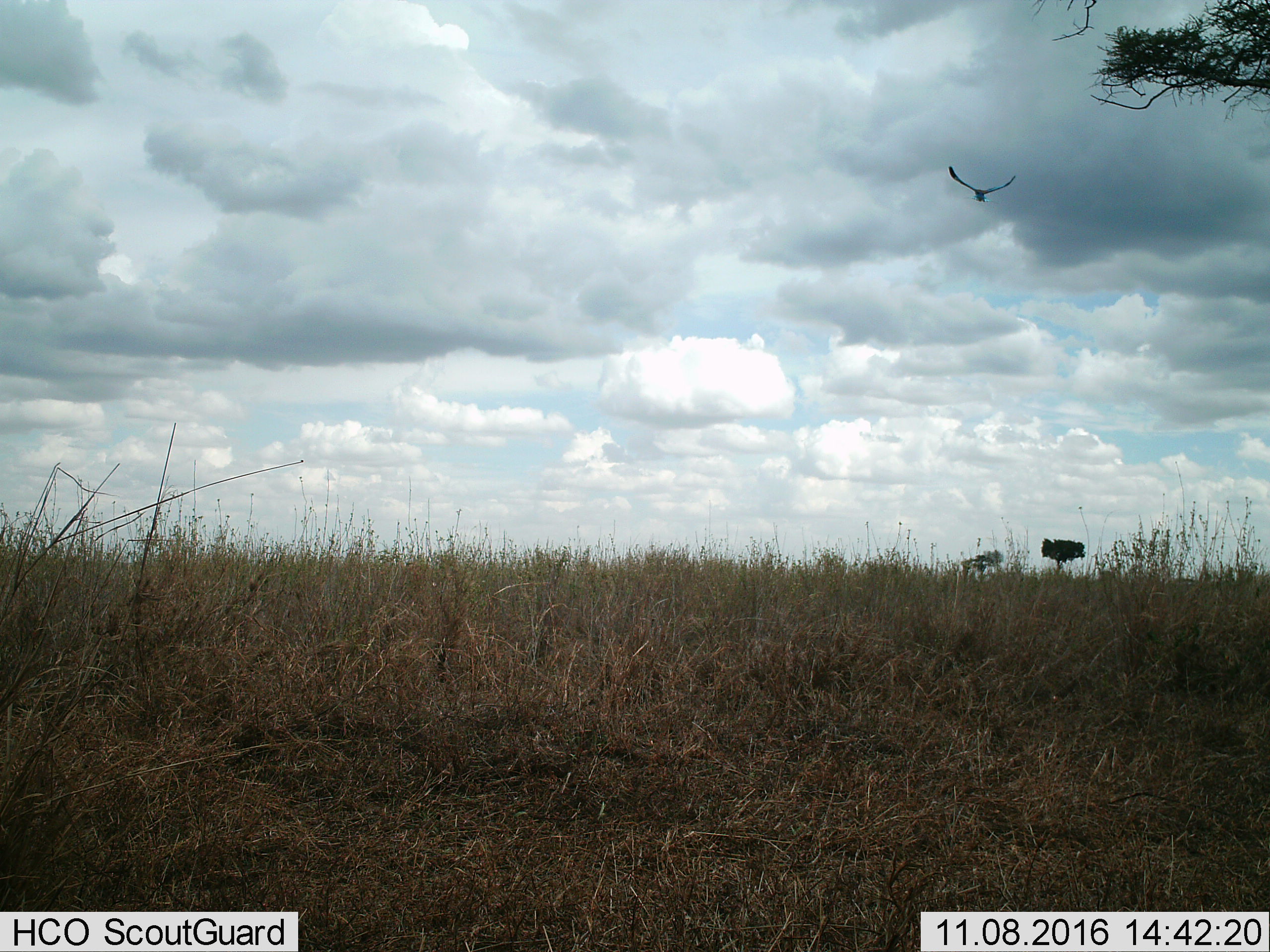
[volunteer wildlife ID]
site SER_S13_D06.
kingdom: Animalia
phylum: Chordata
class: Aves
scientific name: Aves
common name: bird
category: birdother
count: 1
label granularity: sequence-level